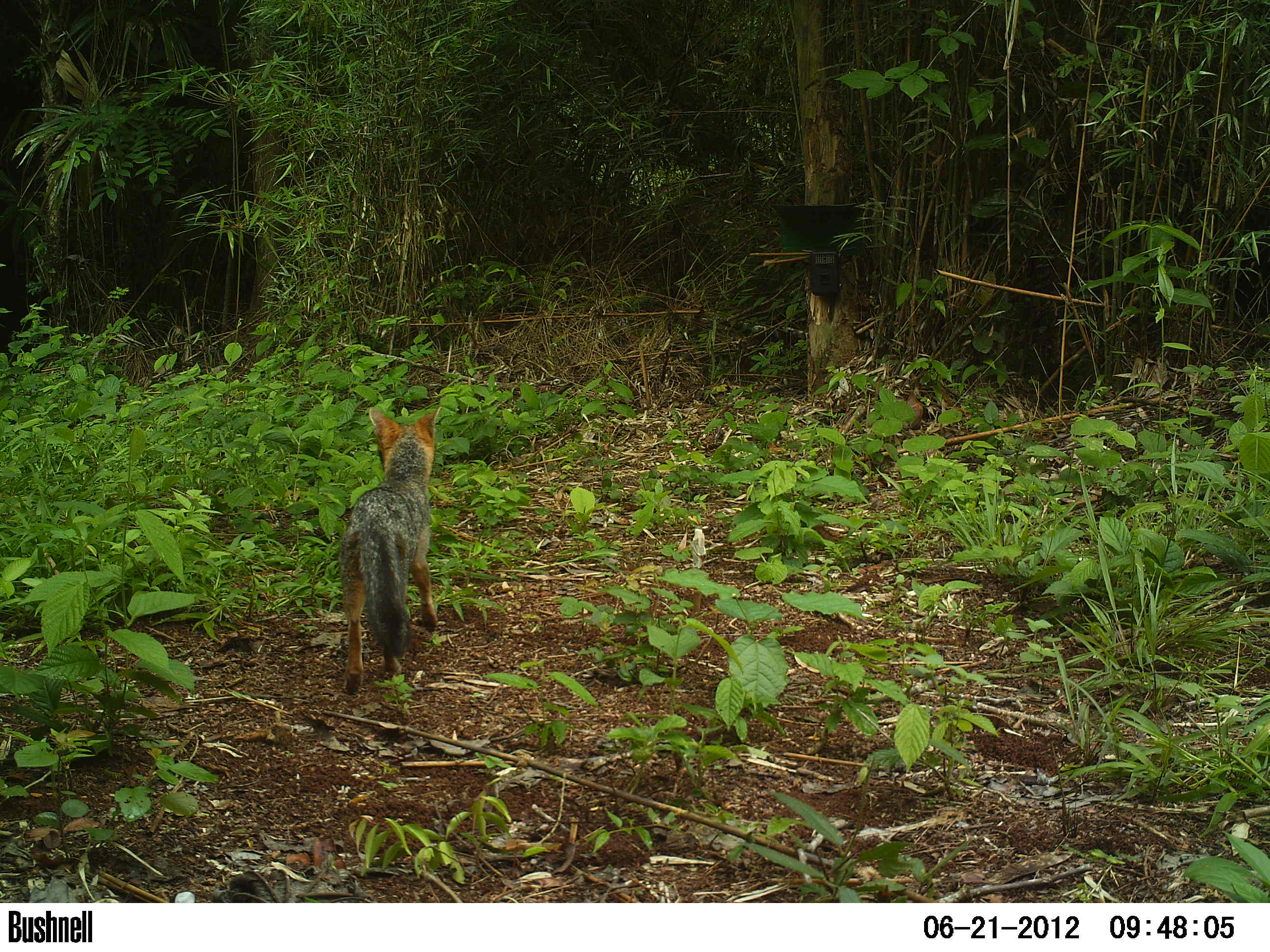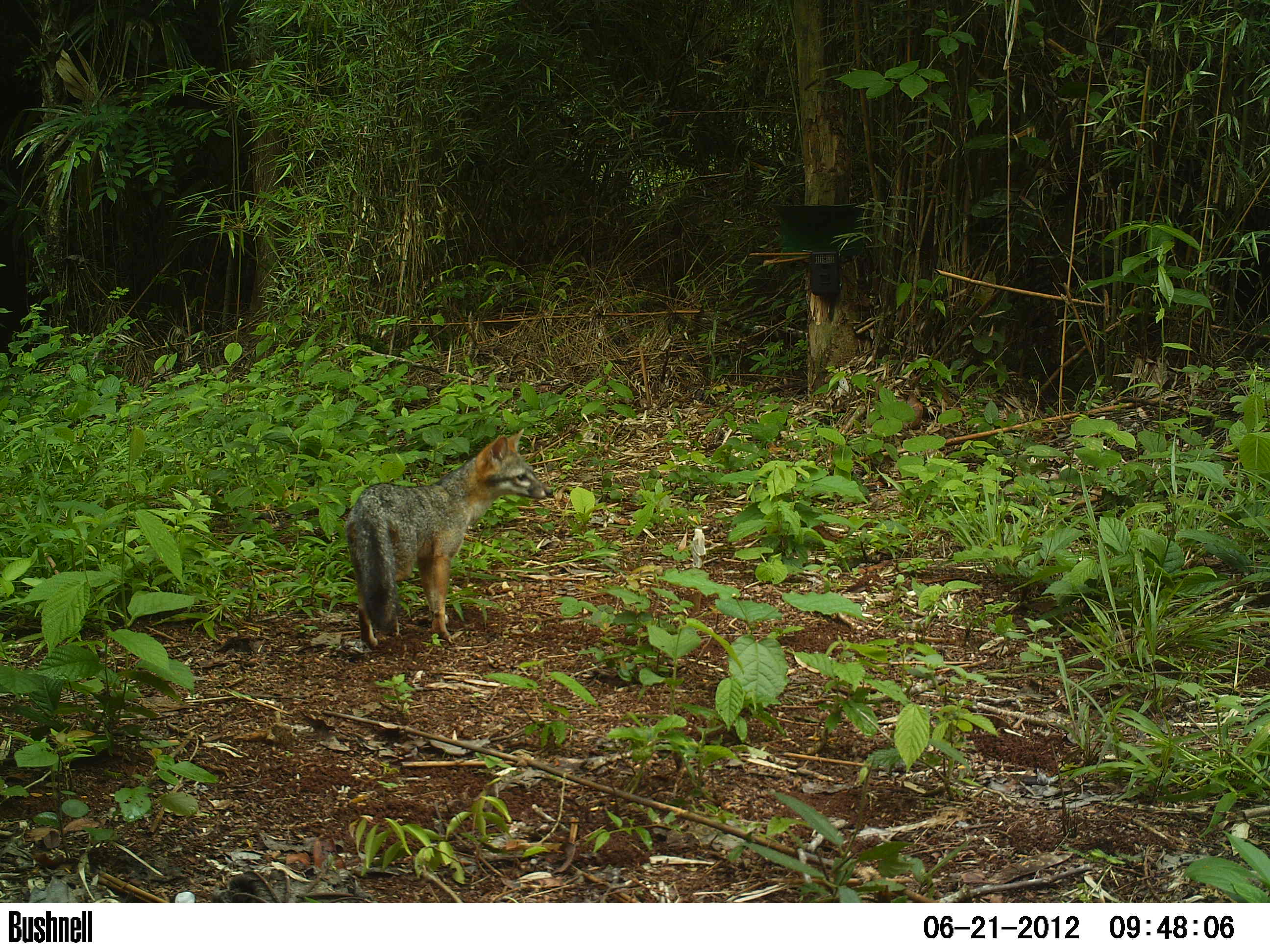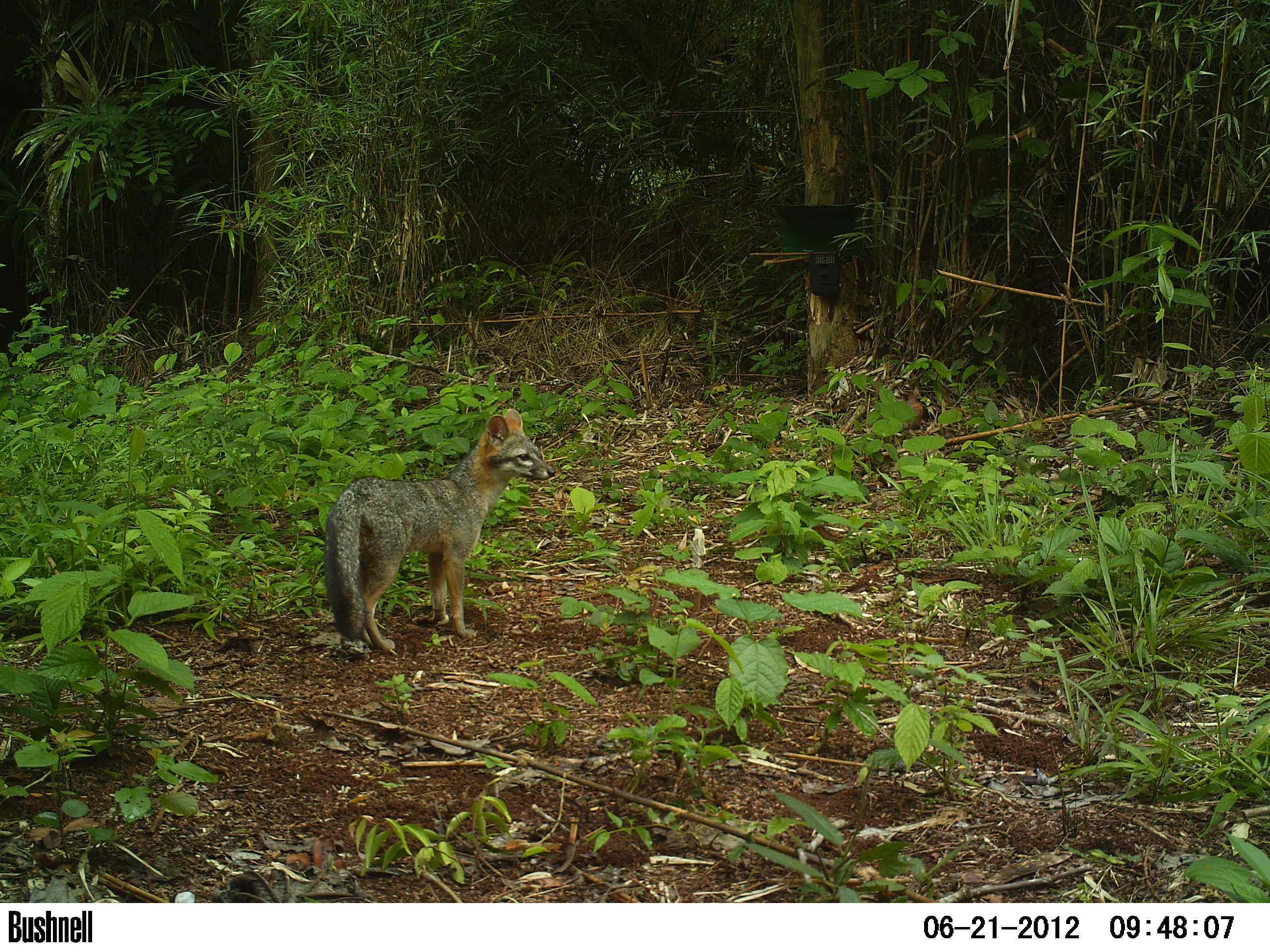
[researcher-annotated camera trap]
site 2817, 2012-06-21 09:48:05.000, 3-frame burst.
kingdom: Animalia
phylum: Chordata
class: Mammalia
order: Carnivora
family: Canidae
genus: Urocyon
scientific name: Urocyon cinereoargenteus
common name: gray fox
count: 1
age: adult